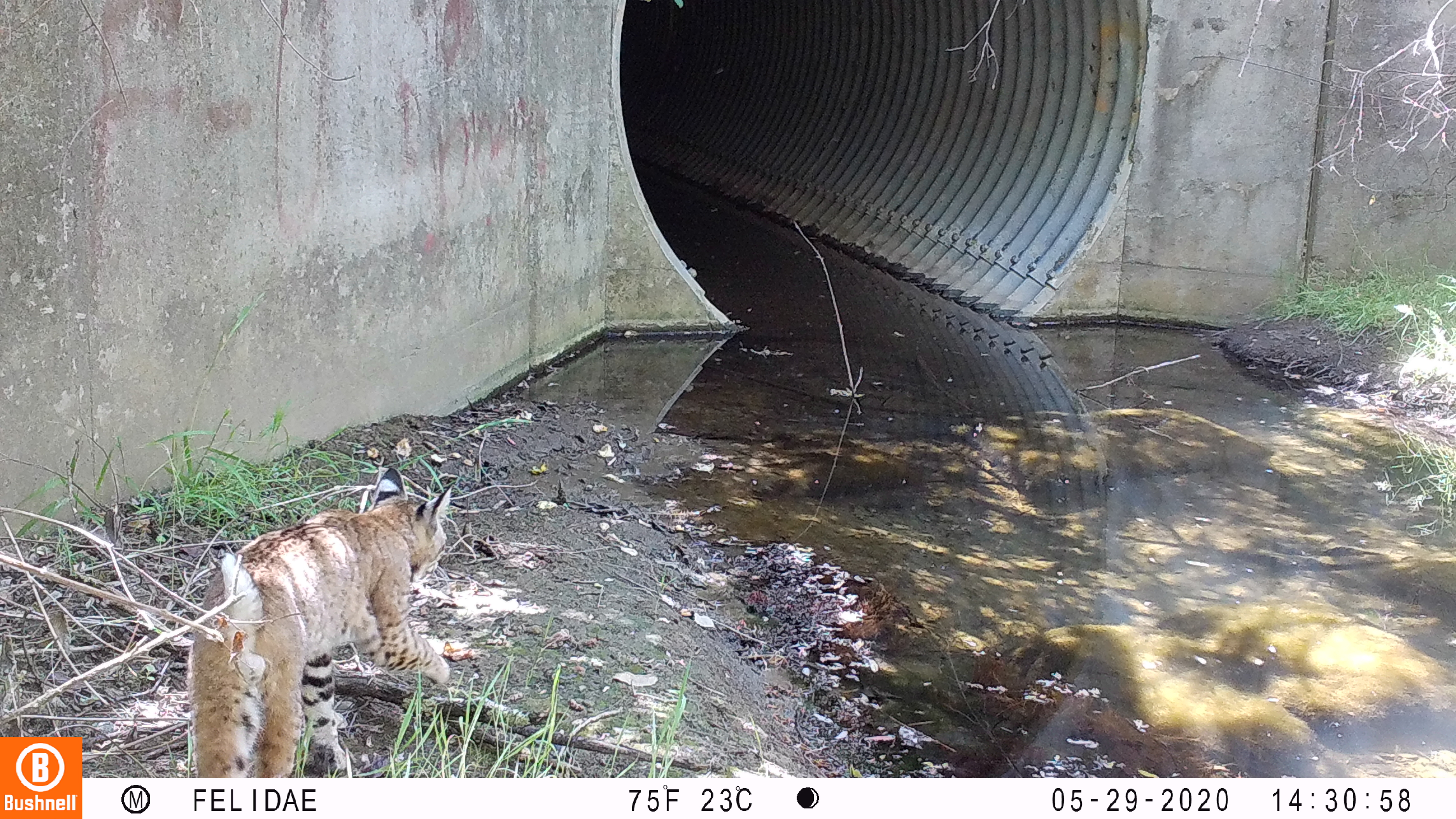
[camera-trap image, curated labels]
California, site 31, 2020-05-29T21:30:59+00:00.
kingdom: Animalia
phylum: Chordata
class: Mammalia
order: Carnivora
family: Felidae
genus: Lynx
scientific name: Lynx rufus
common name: bobcat